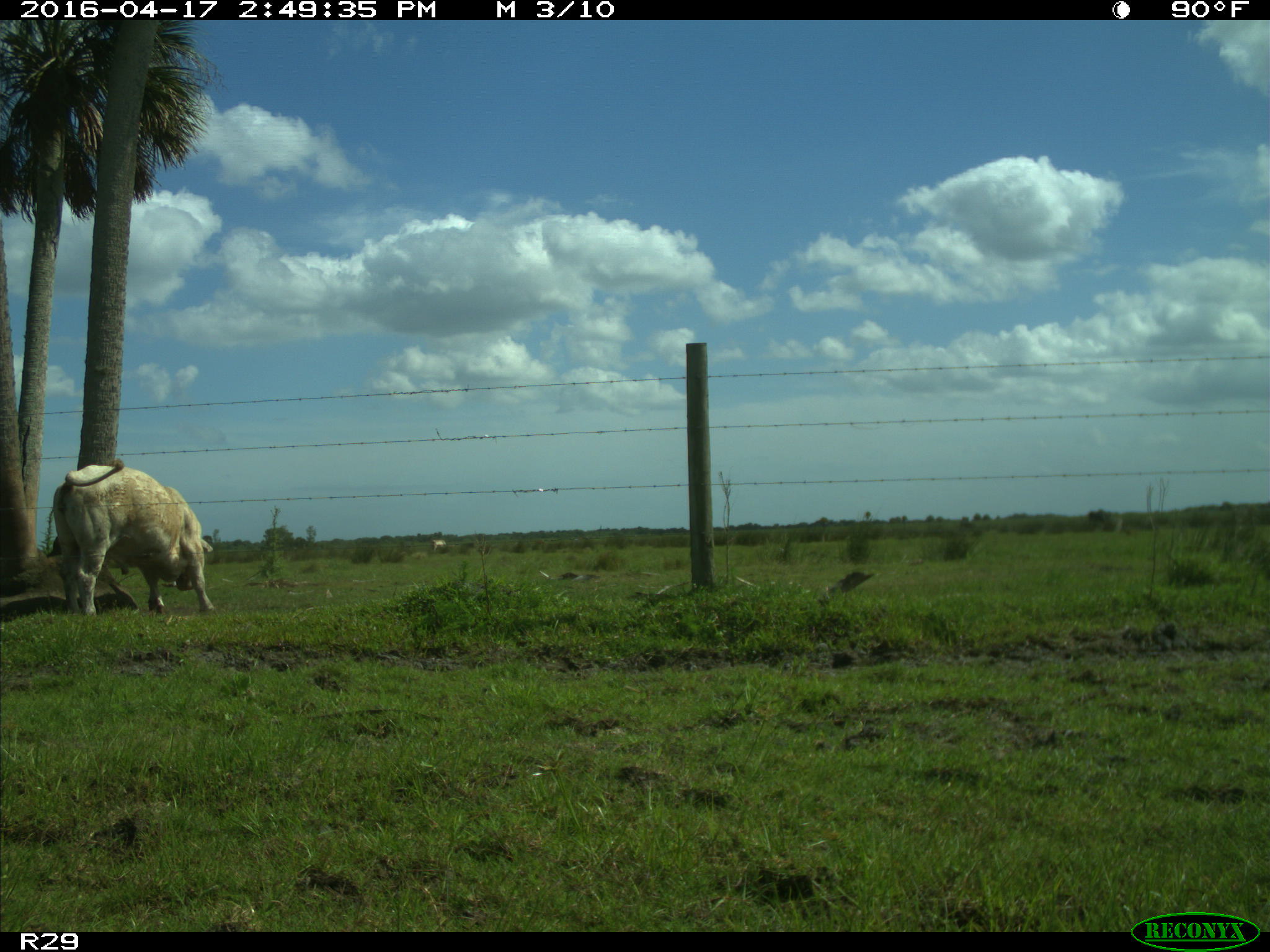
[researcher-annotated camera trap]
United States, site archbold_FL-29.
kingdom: Animalia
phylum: Chordata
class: Mammalia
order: Artiodactyla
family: Bovidae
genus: Bos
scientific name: Bos taurus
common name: domestic cow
Bos taurus (domestic cow).